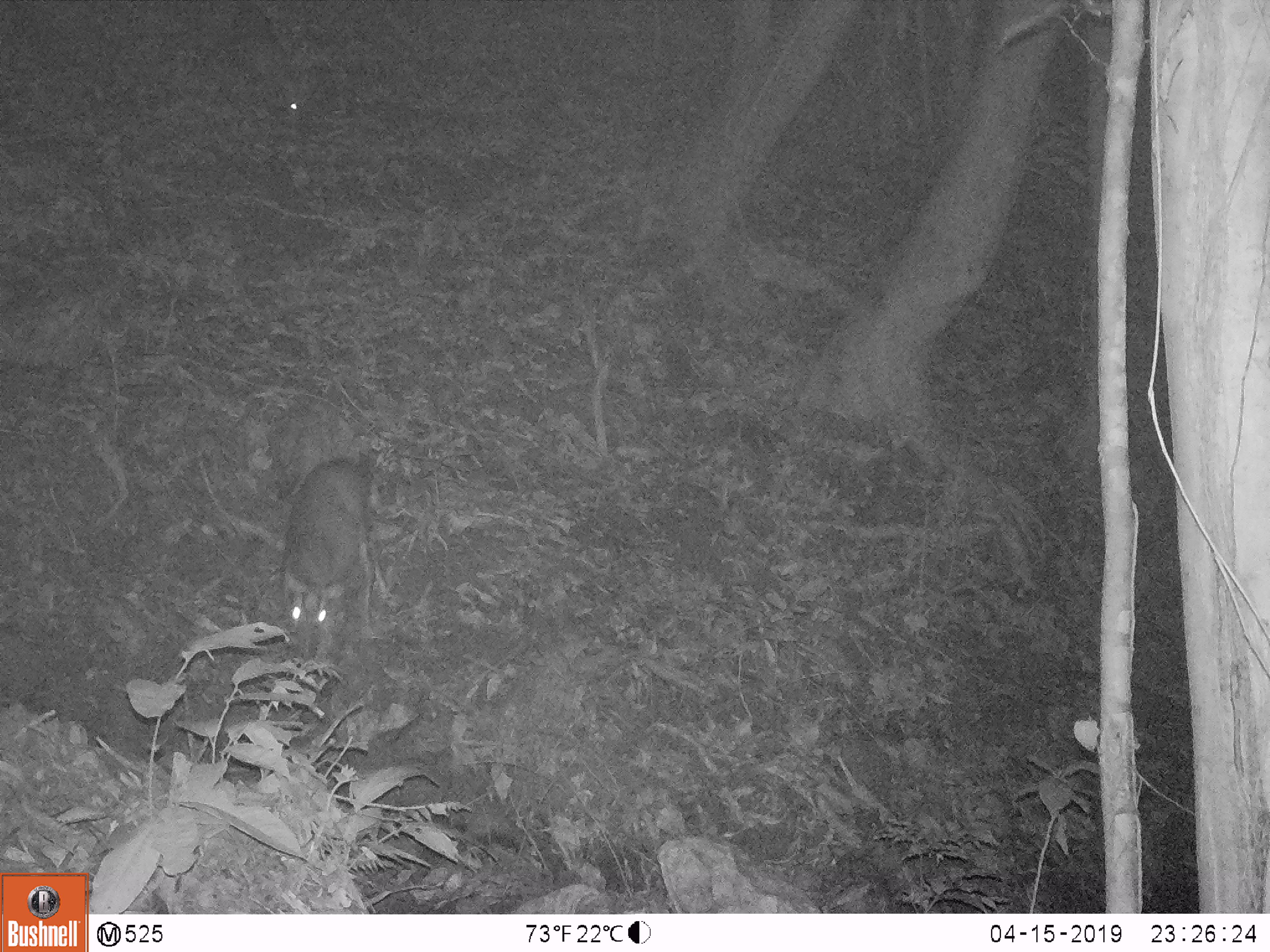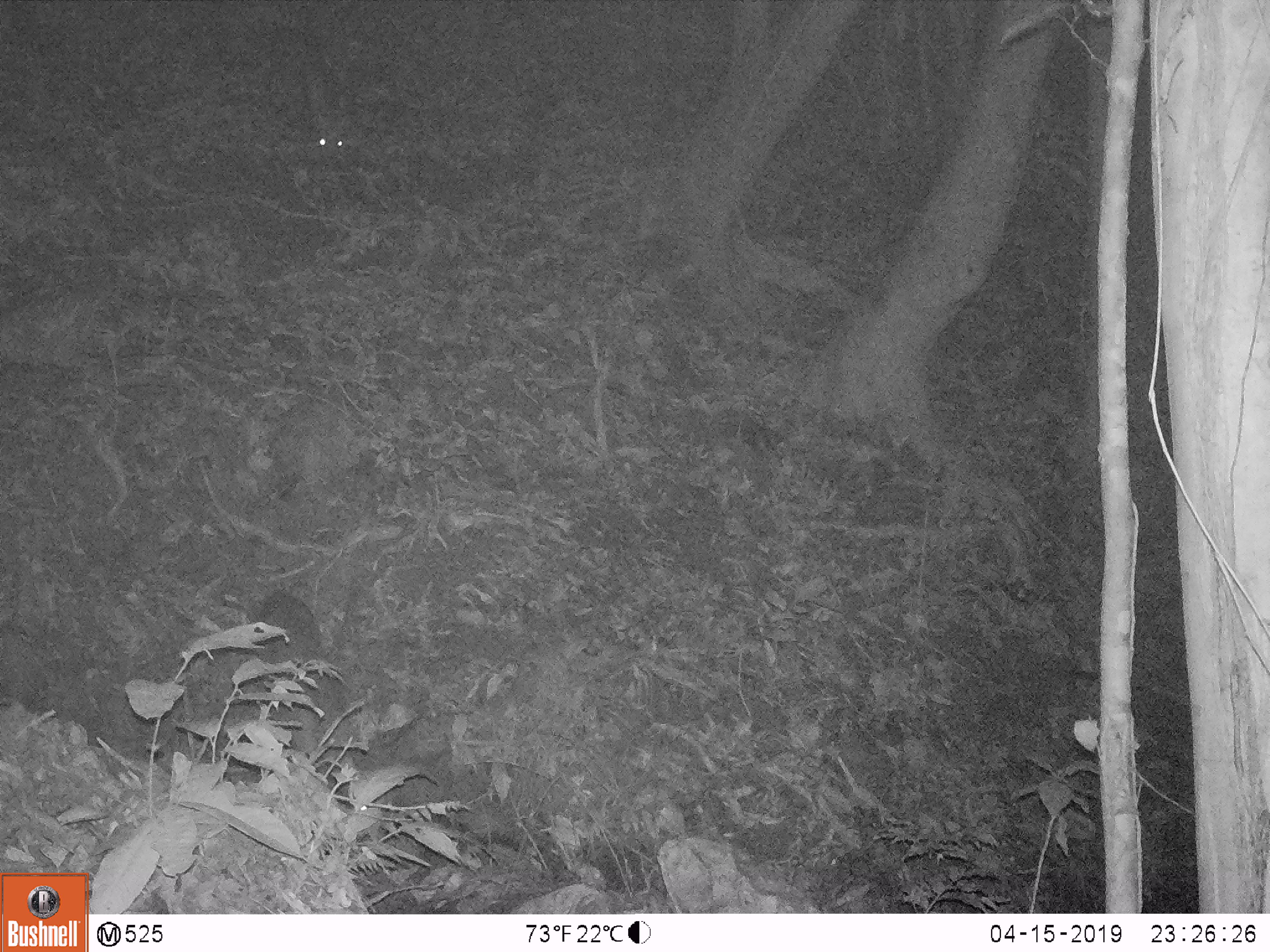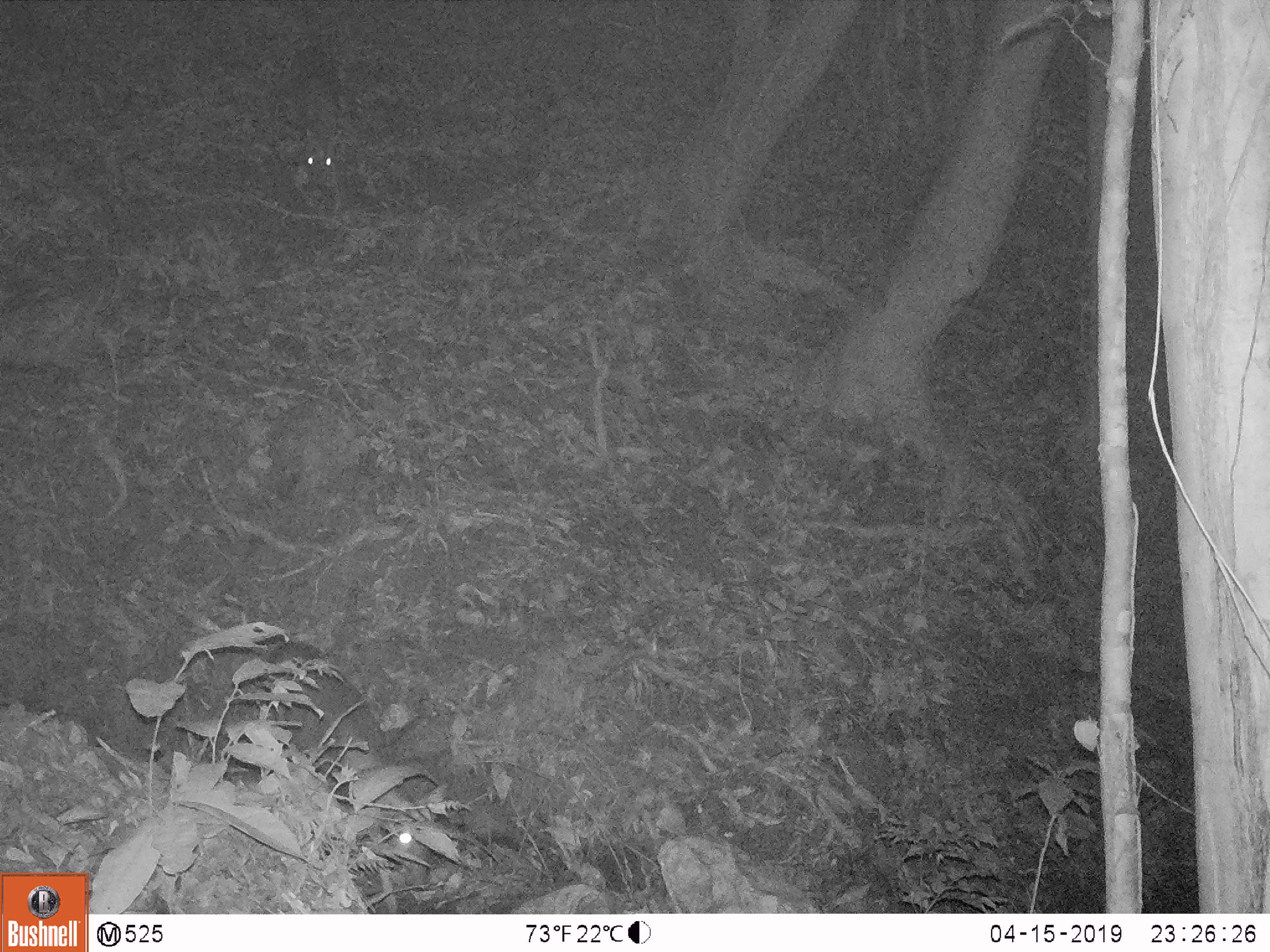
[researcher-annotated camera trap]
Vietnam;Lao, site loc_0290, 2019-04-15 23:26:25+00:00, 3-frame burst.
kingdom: Animalia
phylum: Chordata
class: Mammalia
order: Artiodactyla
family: Cervidae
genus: Muntiacus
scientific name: Muntiacus rooseveltorum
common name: roosevelt's muntjac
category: roosevelts muntjac group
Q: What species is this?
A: Roosevelts muntjac group (roosevelt's muntjac) (Muntiacus rooseveltorum).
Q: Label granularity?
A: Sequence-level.